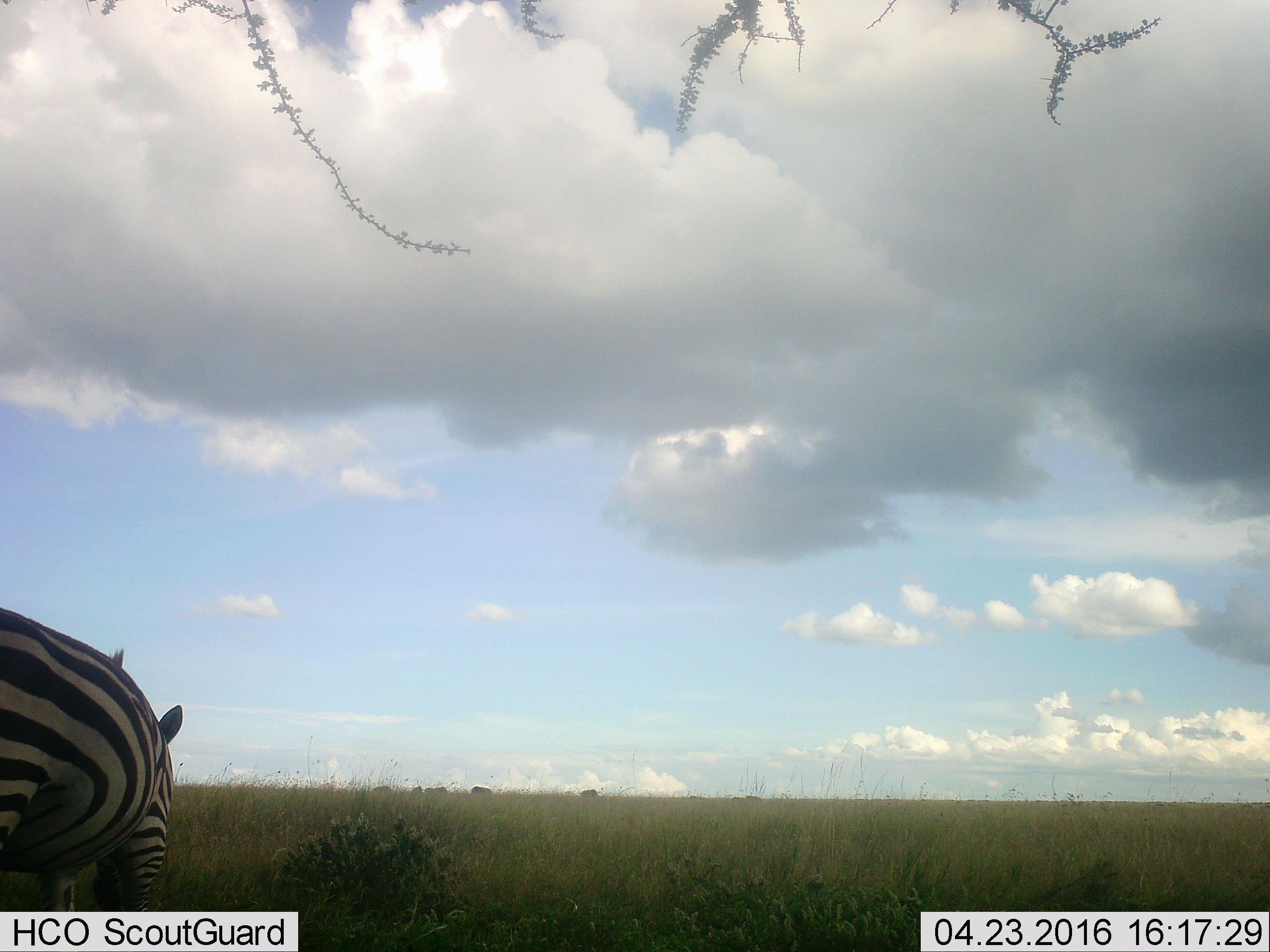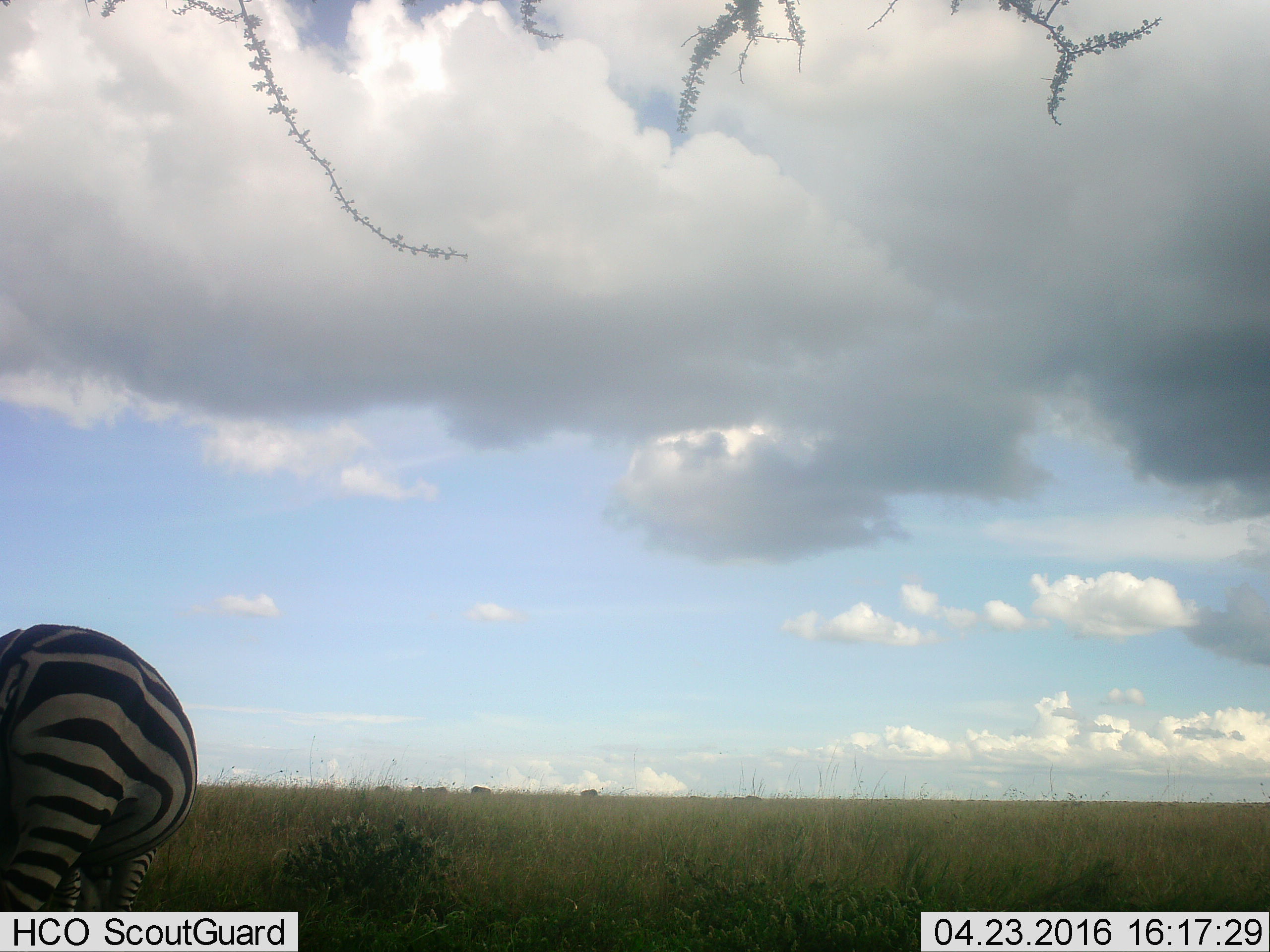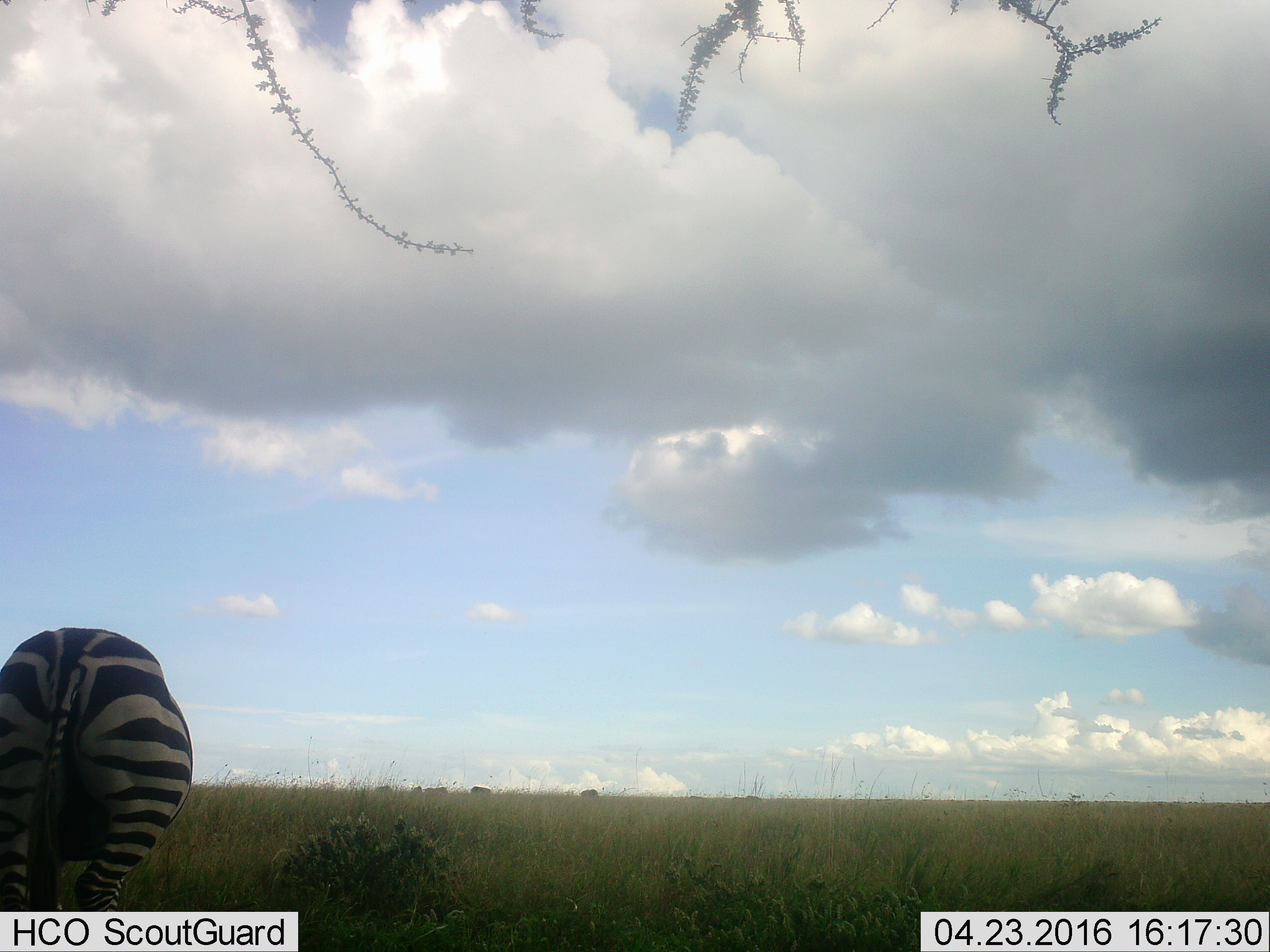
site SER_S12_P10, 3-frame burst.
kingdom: Animalia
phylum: Chordata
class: Mammalia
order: Perissodactyla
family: Equidae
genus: Equus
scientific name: Equus quagga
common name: plains zebra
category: zebraplains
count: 1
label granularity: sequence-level